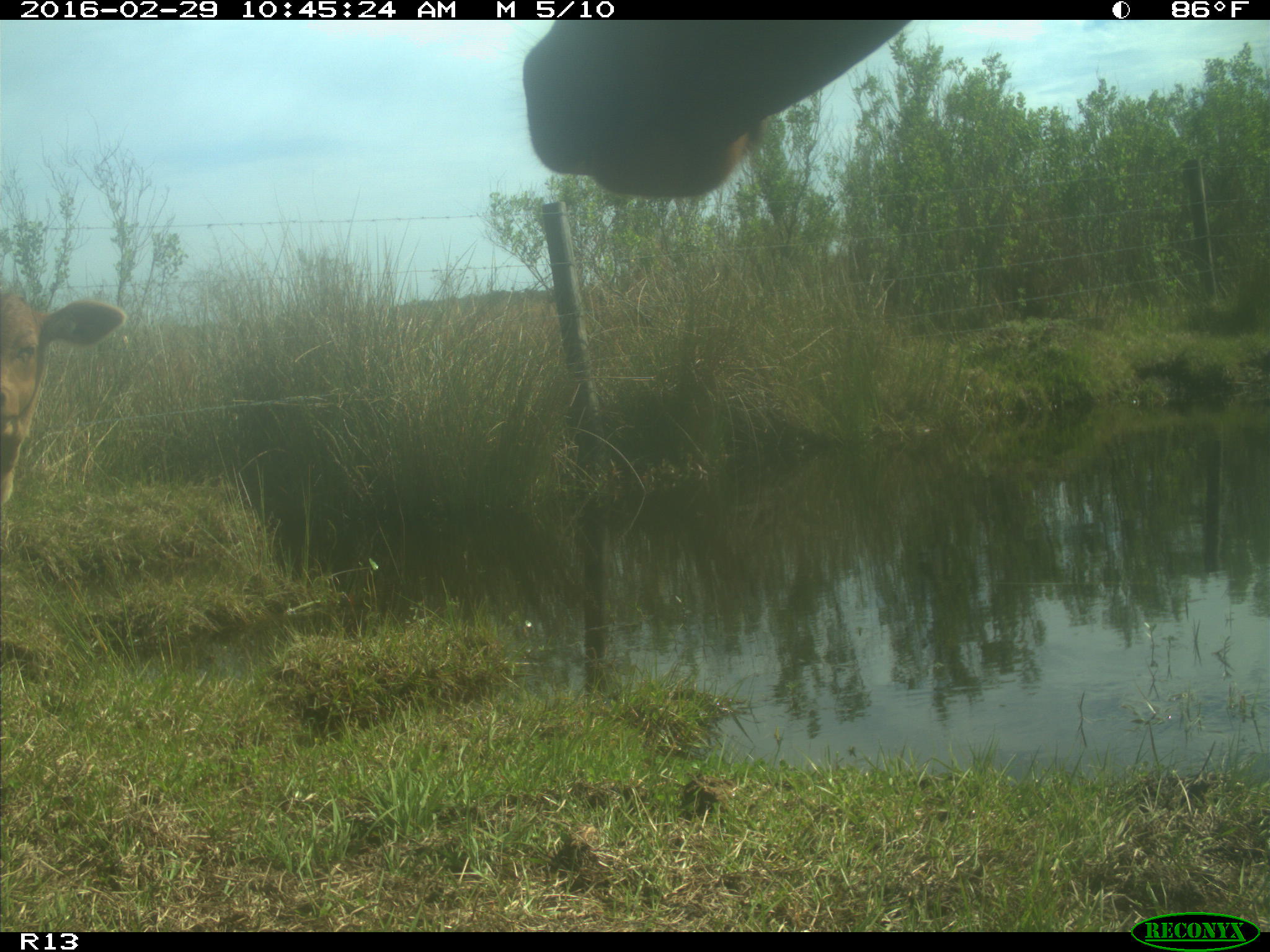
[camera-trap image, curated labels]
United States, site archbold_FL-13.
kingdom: Animalia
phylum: Chordata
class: Mammalia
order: Artiodactyla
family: Bovidae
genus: Bos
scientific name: Bos taurus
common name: domestic cow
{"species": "Bos taurus (domestic cow)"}